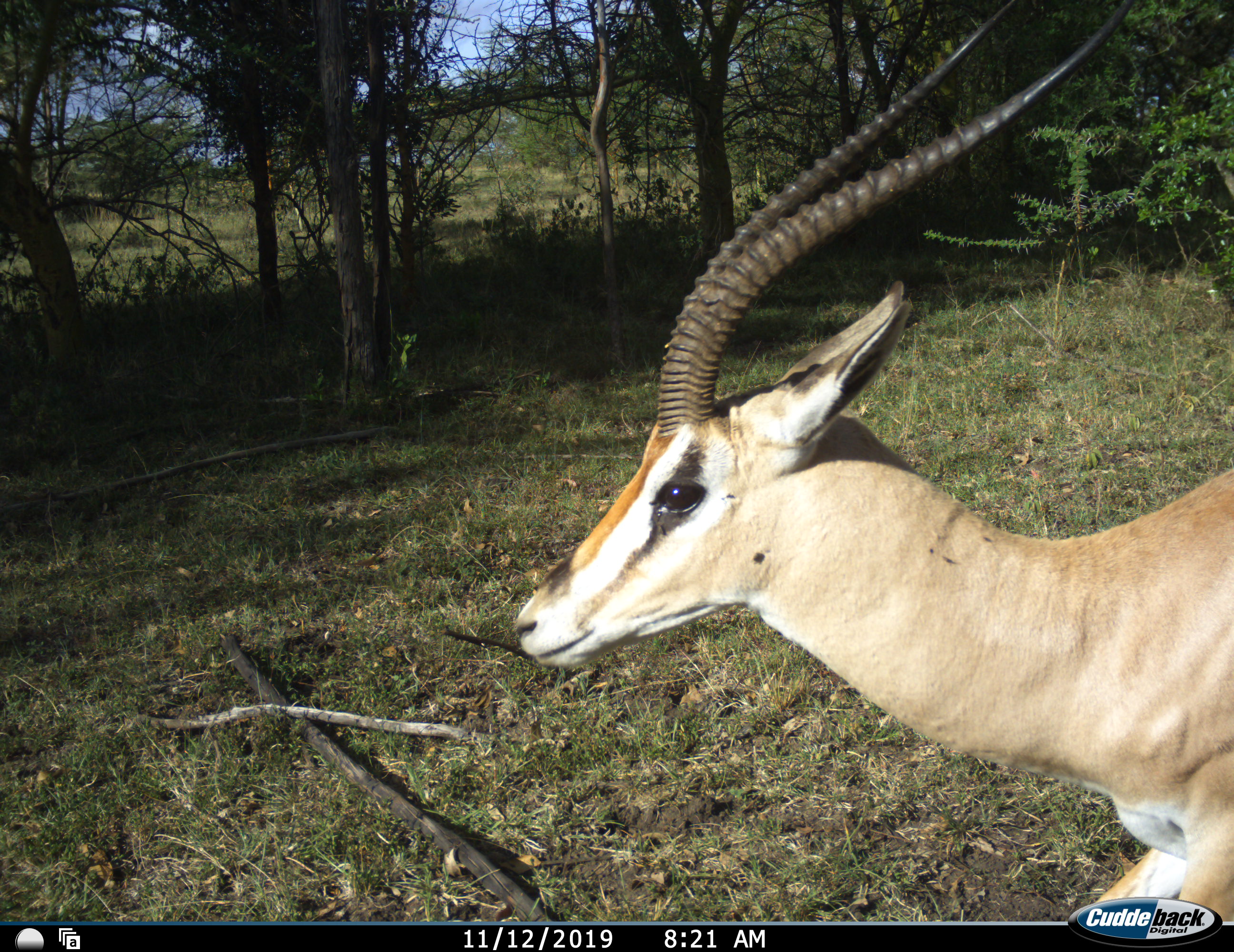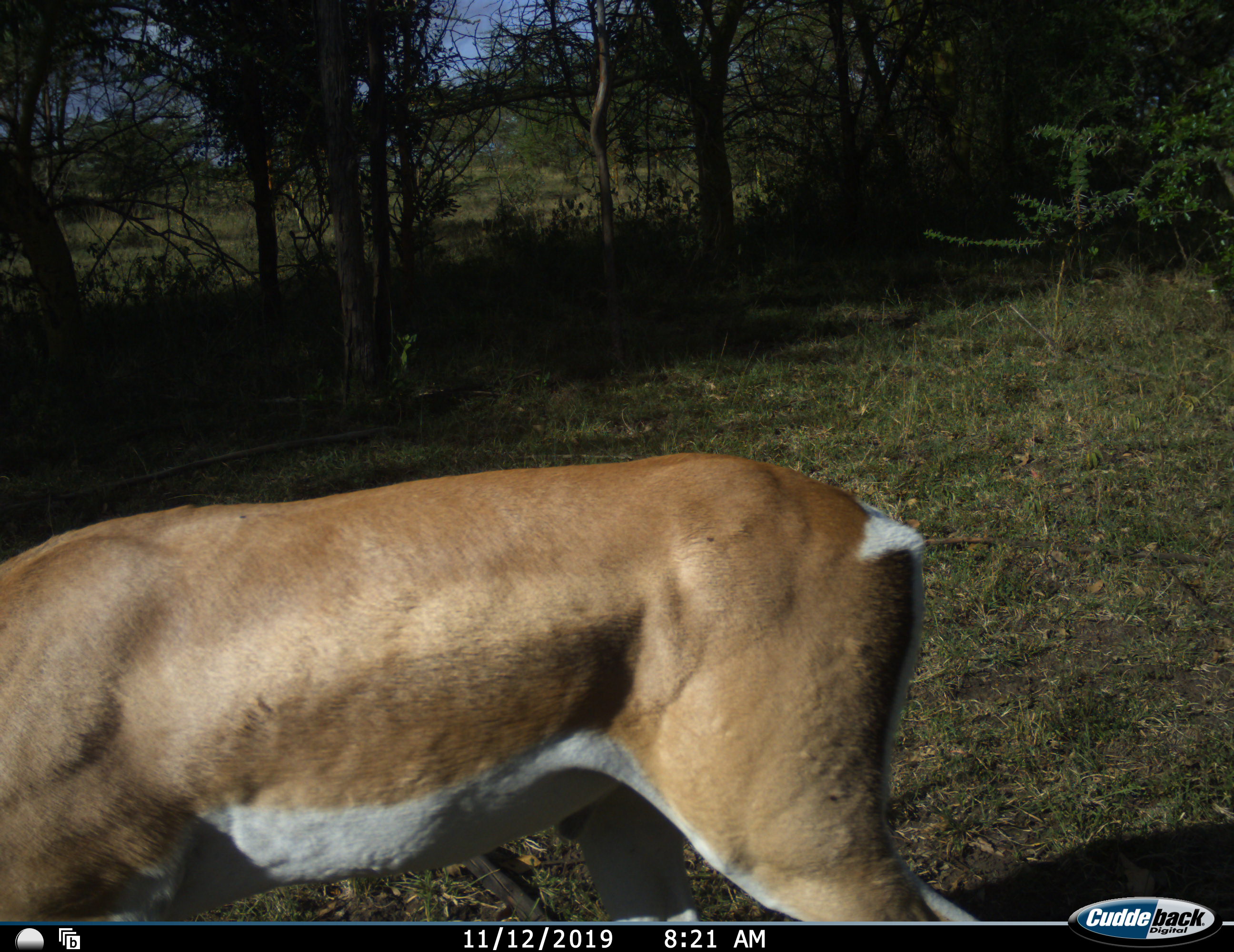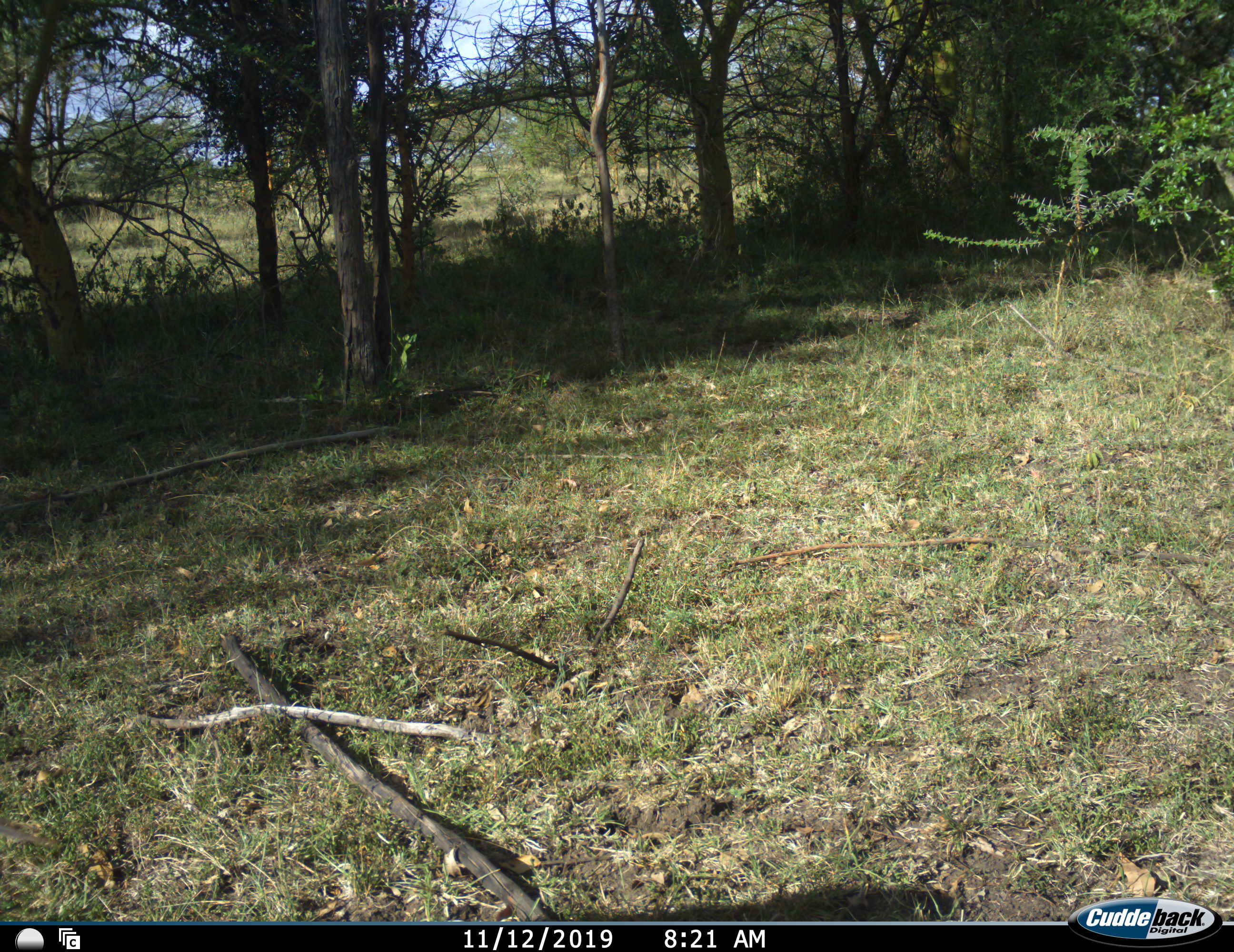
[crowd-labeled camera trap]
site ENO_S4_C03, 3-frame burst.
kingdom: Animalia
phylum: Chordata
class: Mammalia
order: Artiodactyla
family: Bovidae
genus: Nanger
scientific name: Nanger granti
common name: grant's gazelle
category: gazellegrants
Gazellegrants (grant's gazelle) (Nanger granti), count 1. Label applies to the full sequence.